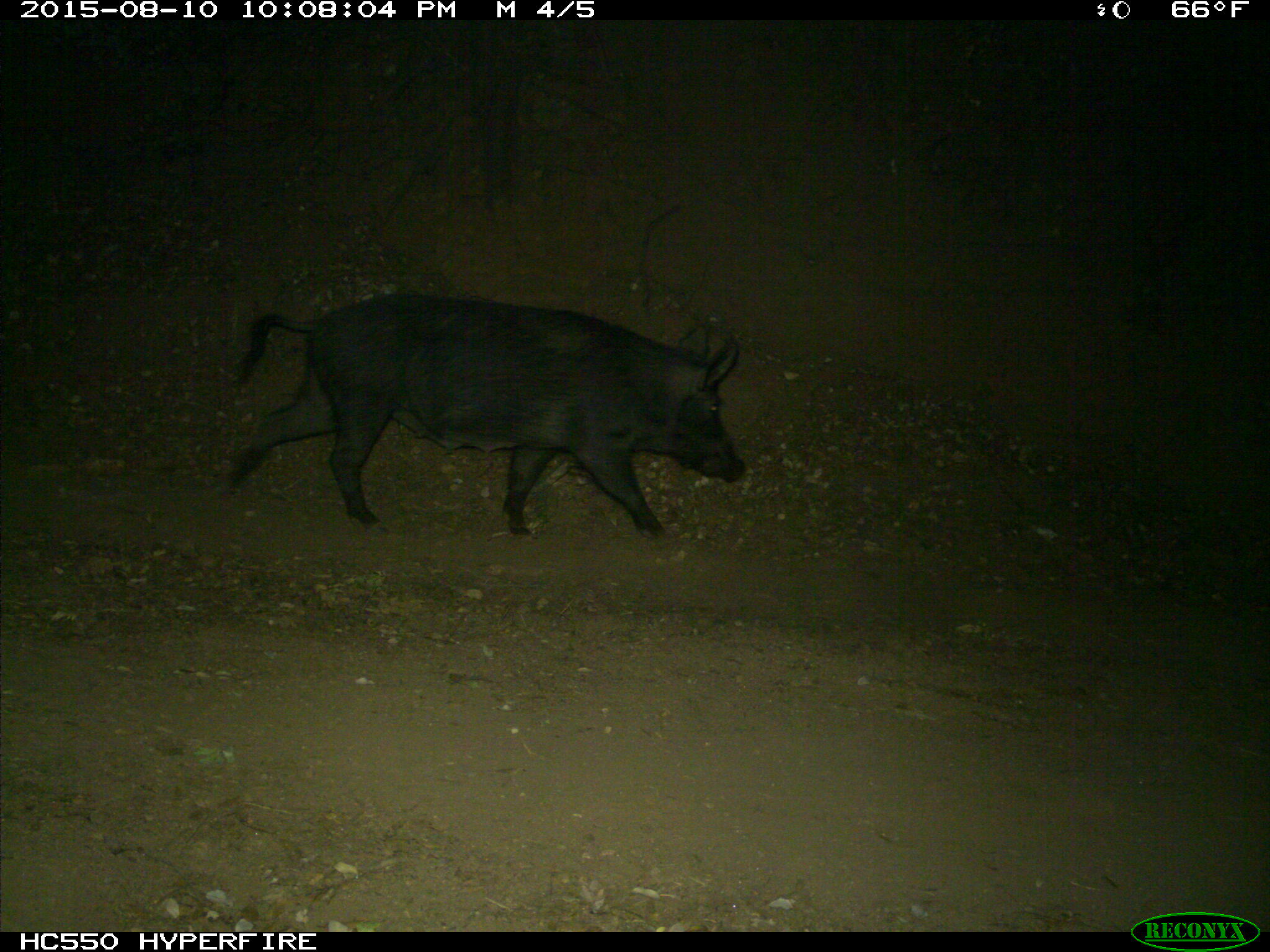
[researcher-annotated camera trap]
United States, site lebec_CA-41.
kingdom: Animalia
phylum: Chordata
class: Mammalia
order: Artiodactyla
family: Suidae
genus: Sus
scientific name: Sus scrofa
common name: wild boar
Sus scrofa (wild boar).